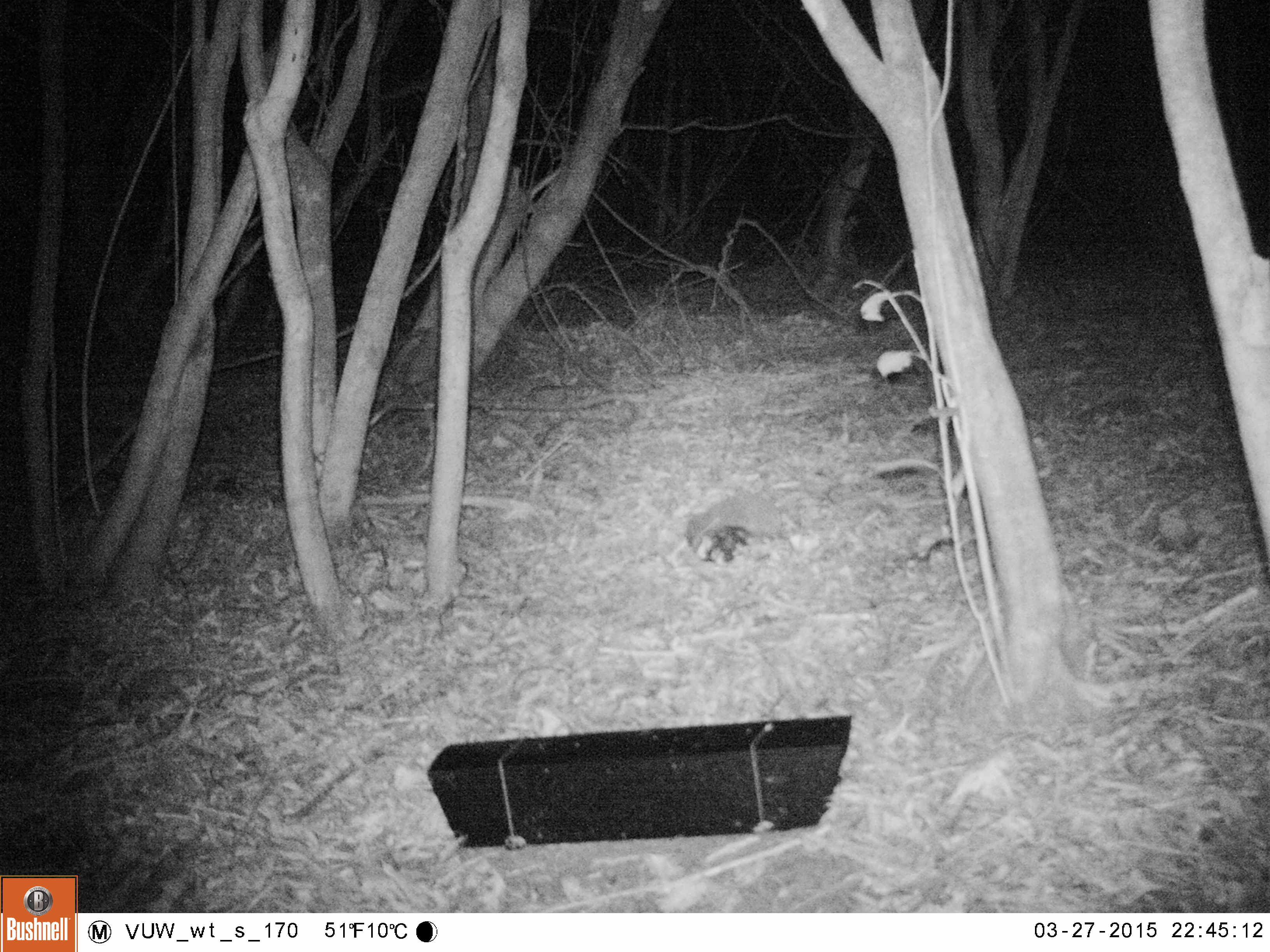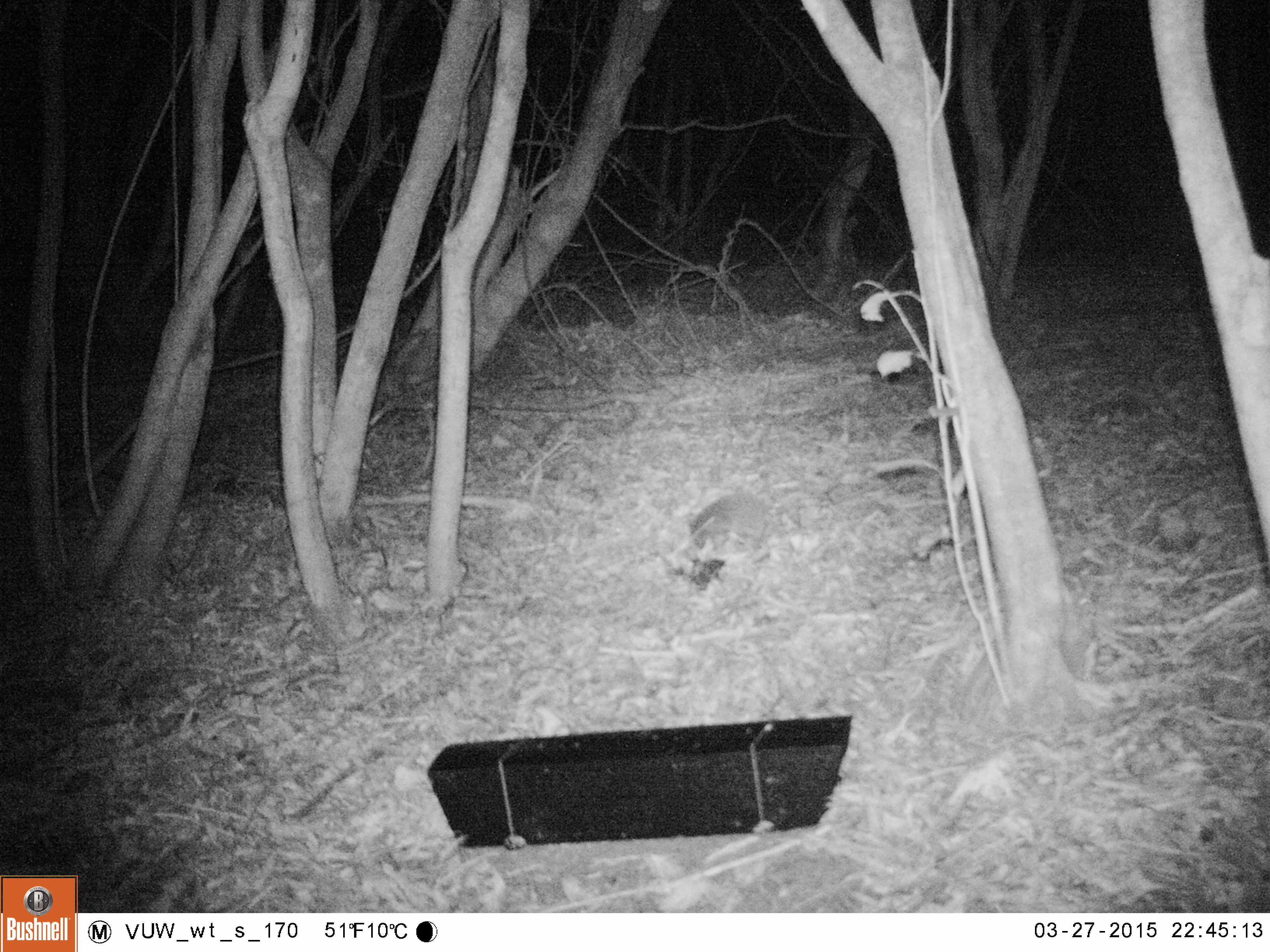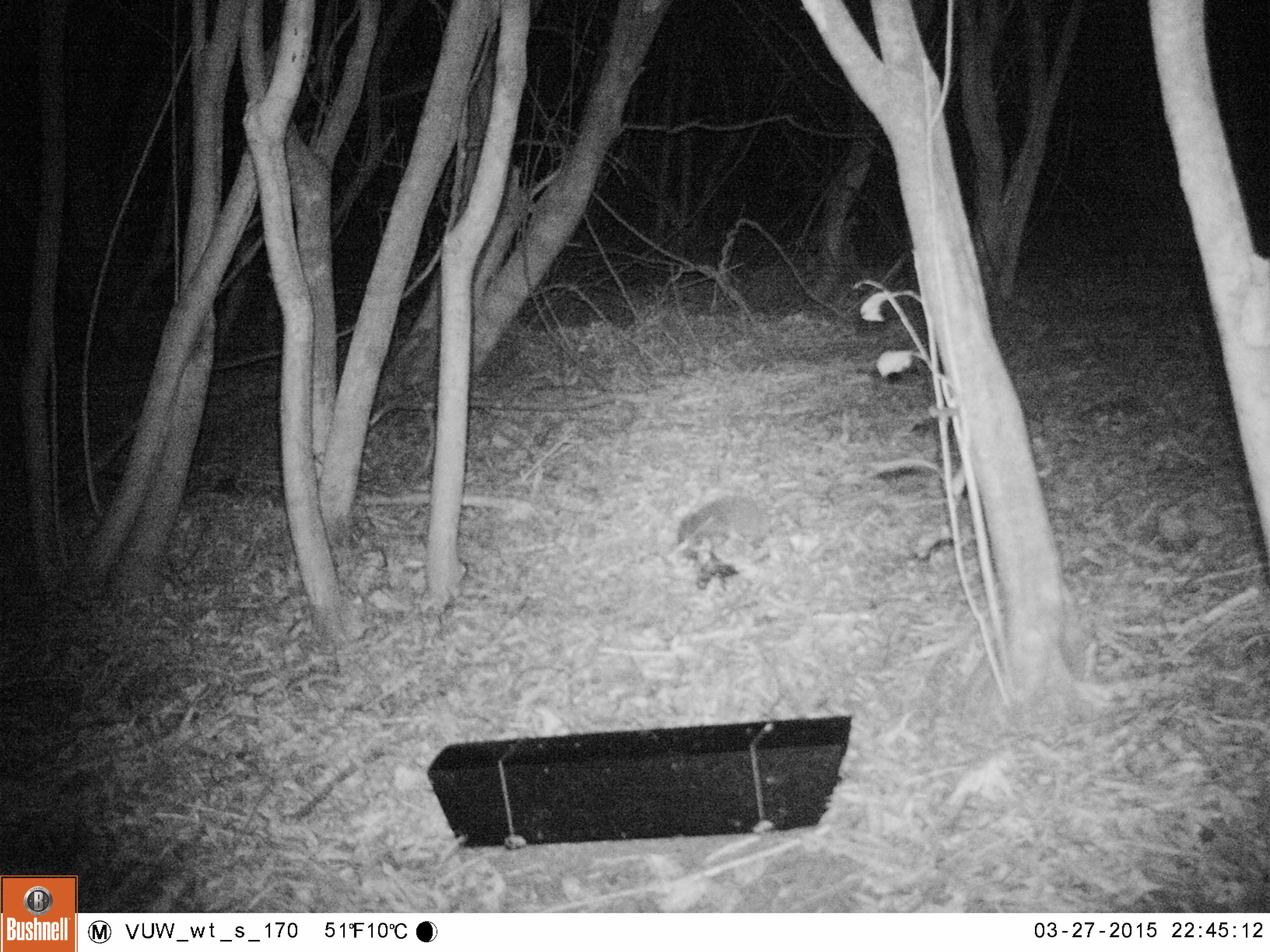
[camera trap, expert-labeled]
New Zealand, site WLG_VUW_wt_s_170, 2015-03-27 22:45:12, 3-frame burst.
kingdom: Animalia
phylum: Chordata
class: Mammalia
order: Eulipotyphla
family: Erinaceidae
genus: Erinaceus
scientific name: Erinaceus europaeus europaeus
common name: european hedgehog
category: hedgehog